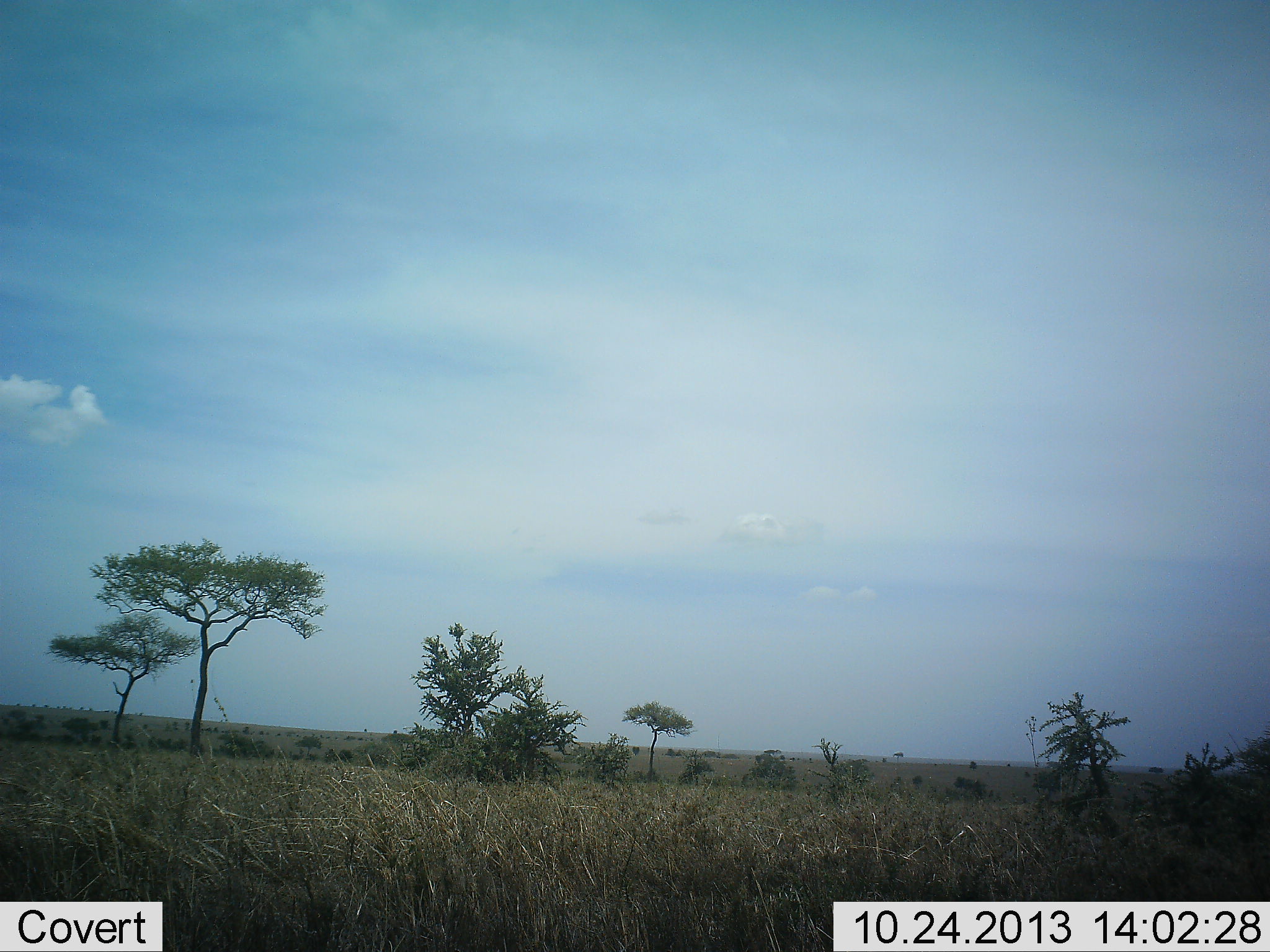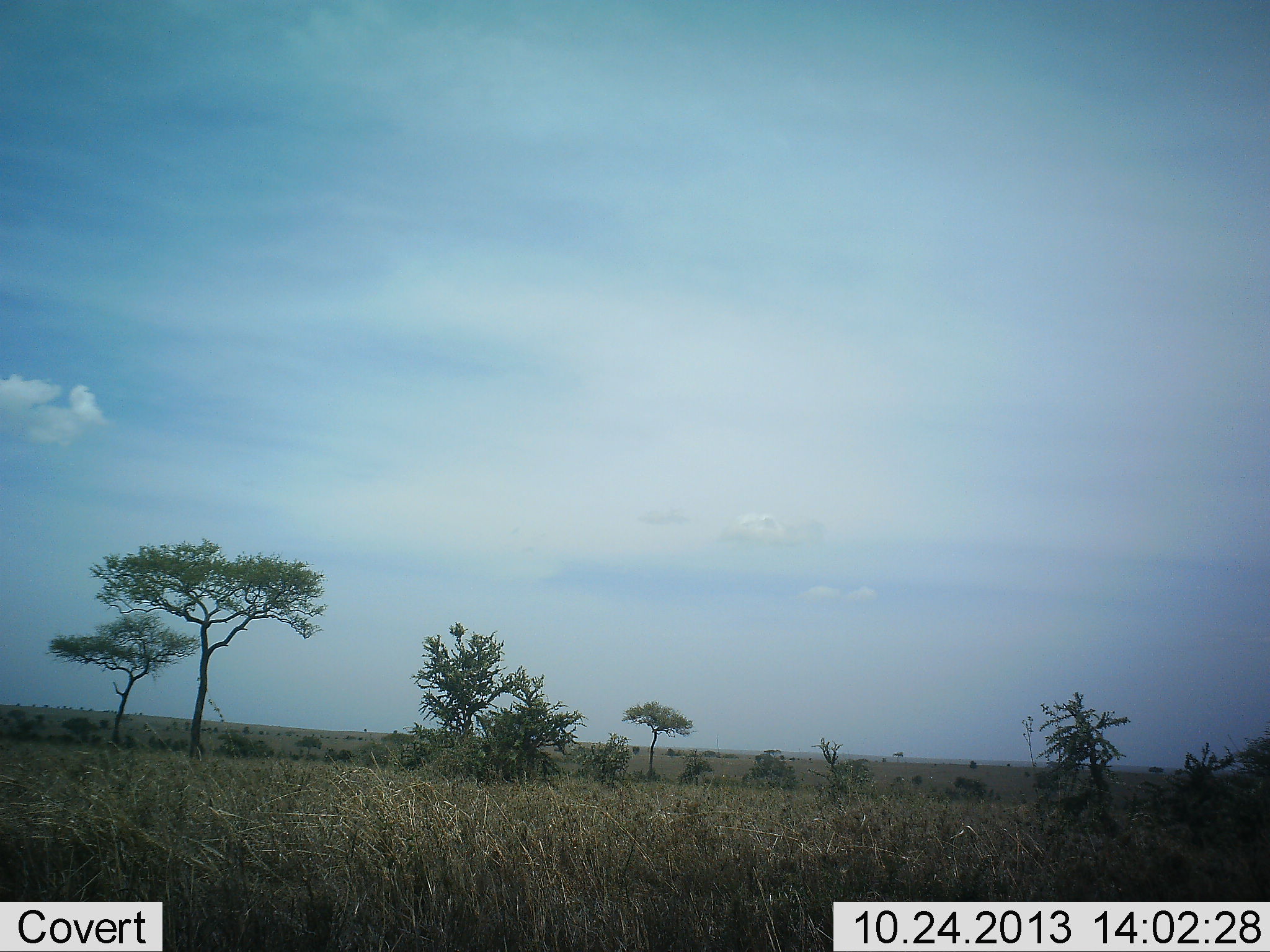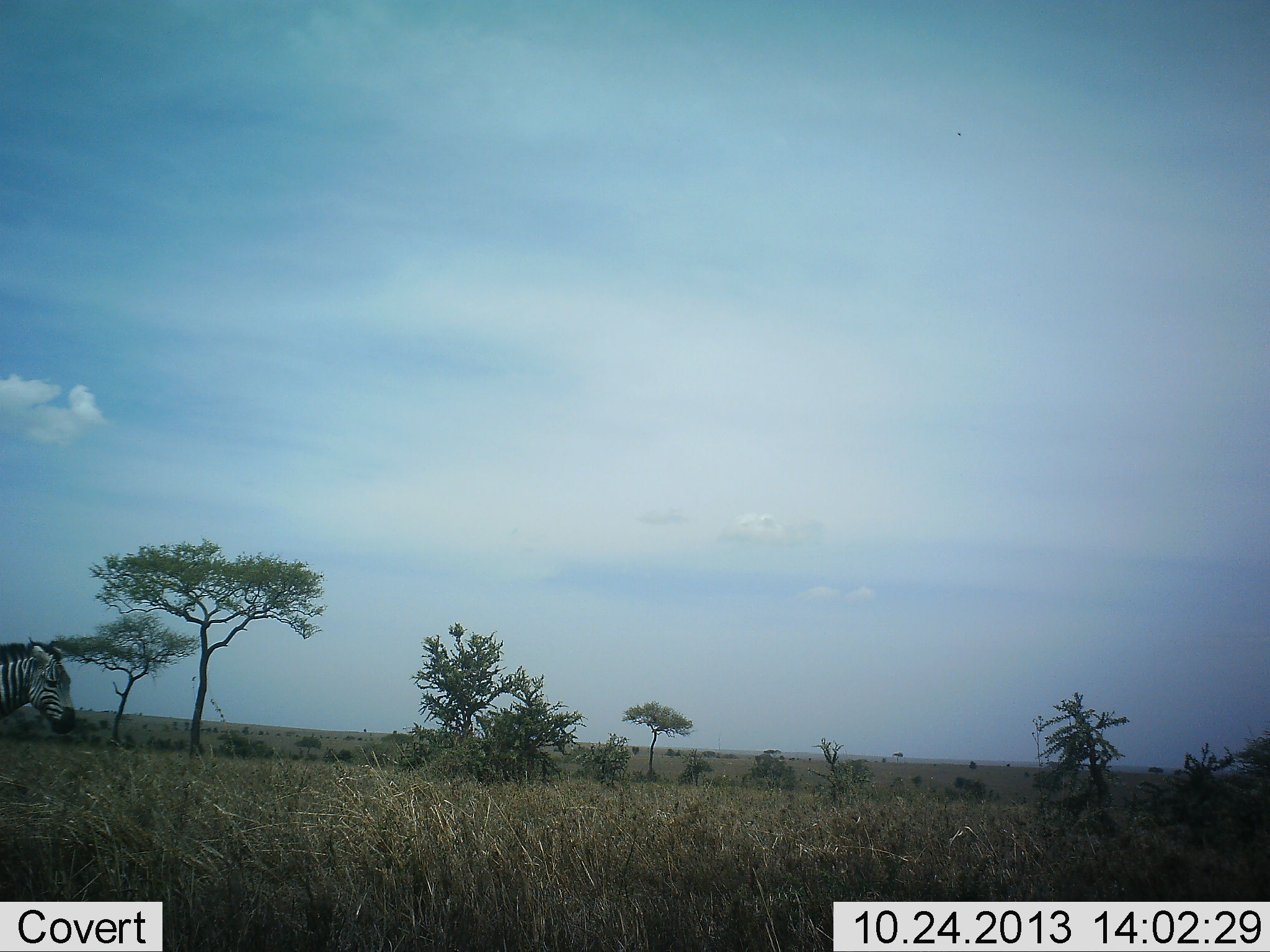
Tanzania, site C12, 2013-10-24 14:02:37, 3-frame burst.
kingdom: Animalia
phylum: Chordata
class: Mammalia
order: Perissodactyla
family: Equidae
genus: Equus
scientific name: Equus quagga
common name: plains zebra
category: zebra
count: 1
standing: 8%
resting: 0%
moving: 92%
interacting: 0%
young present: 0%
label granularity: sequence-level